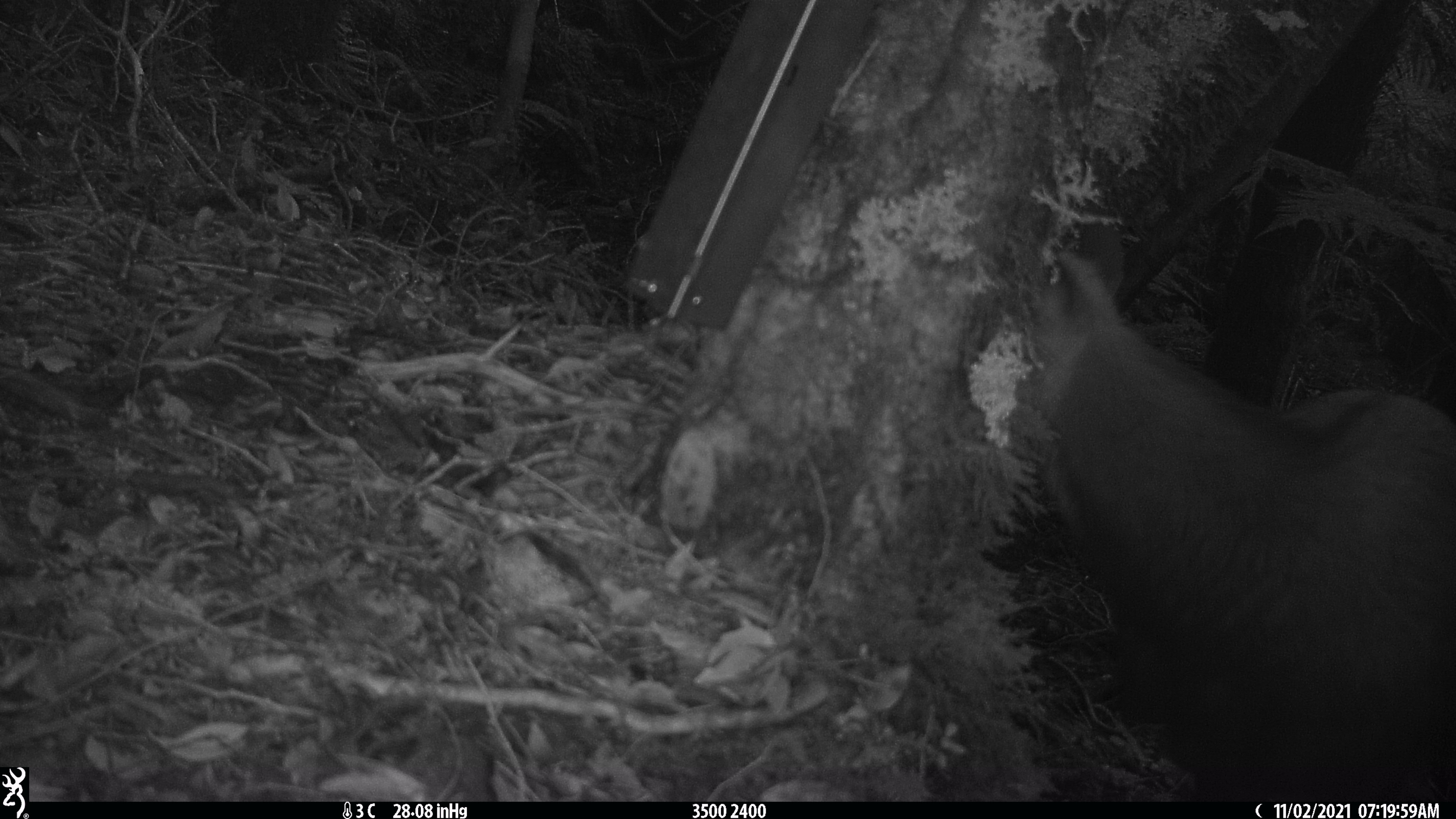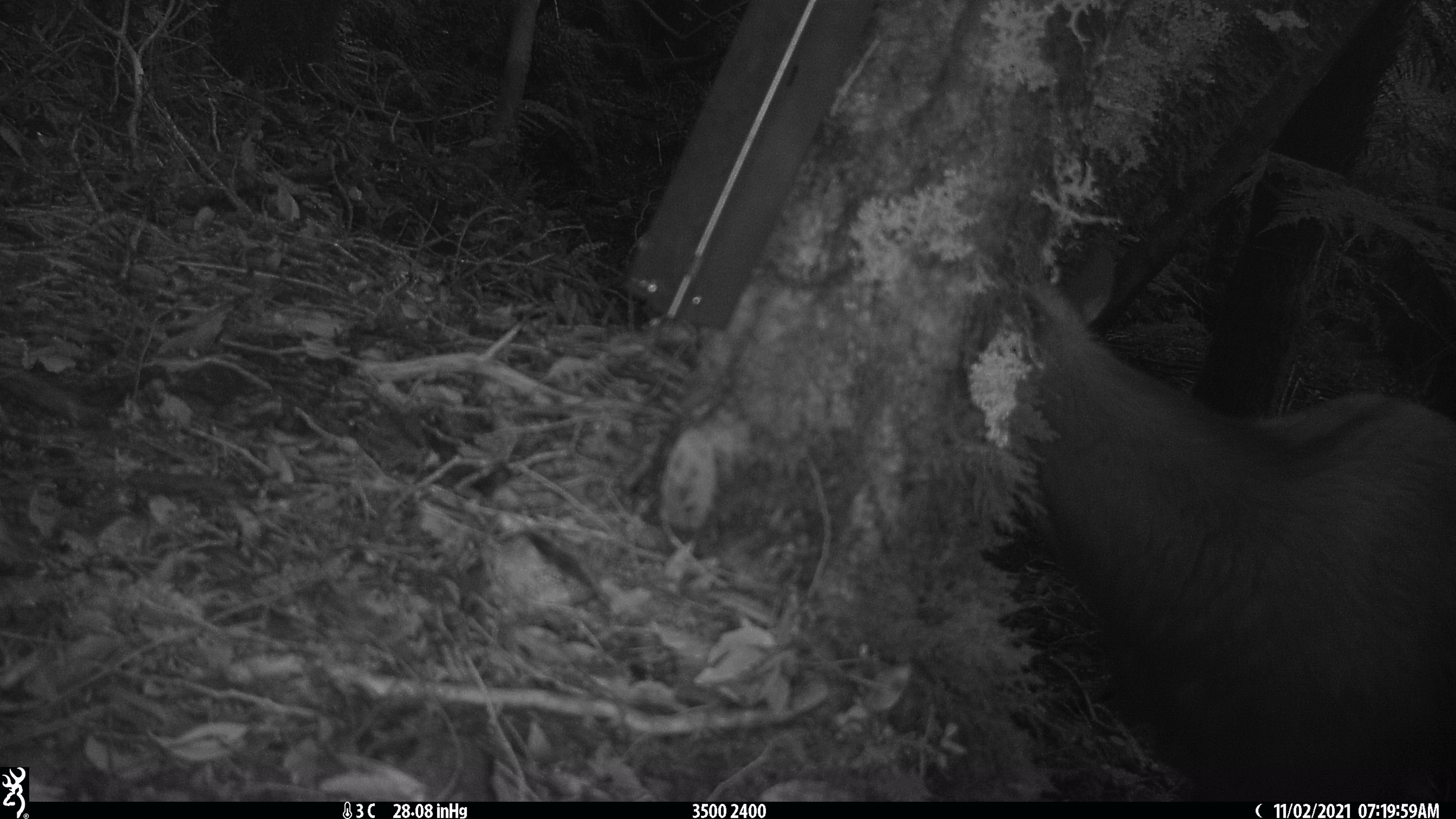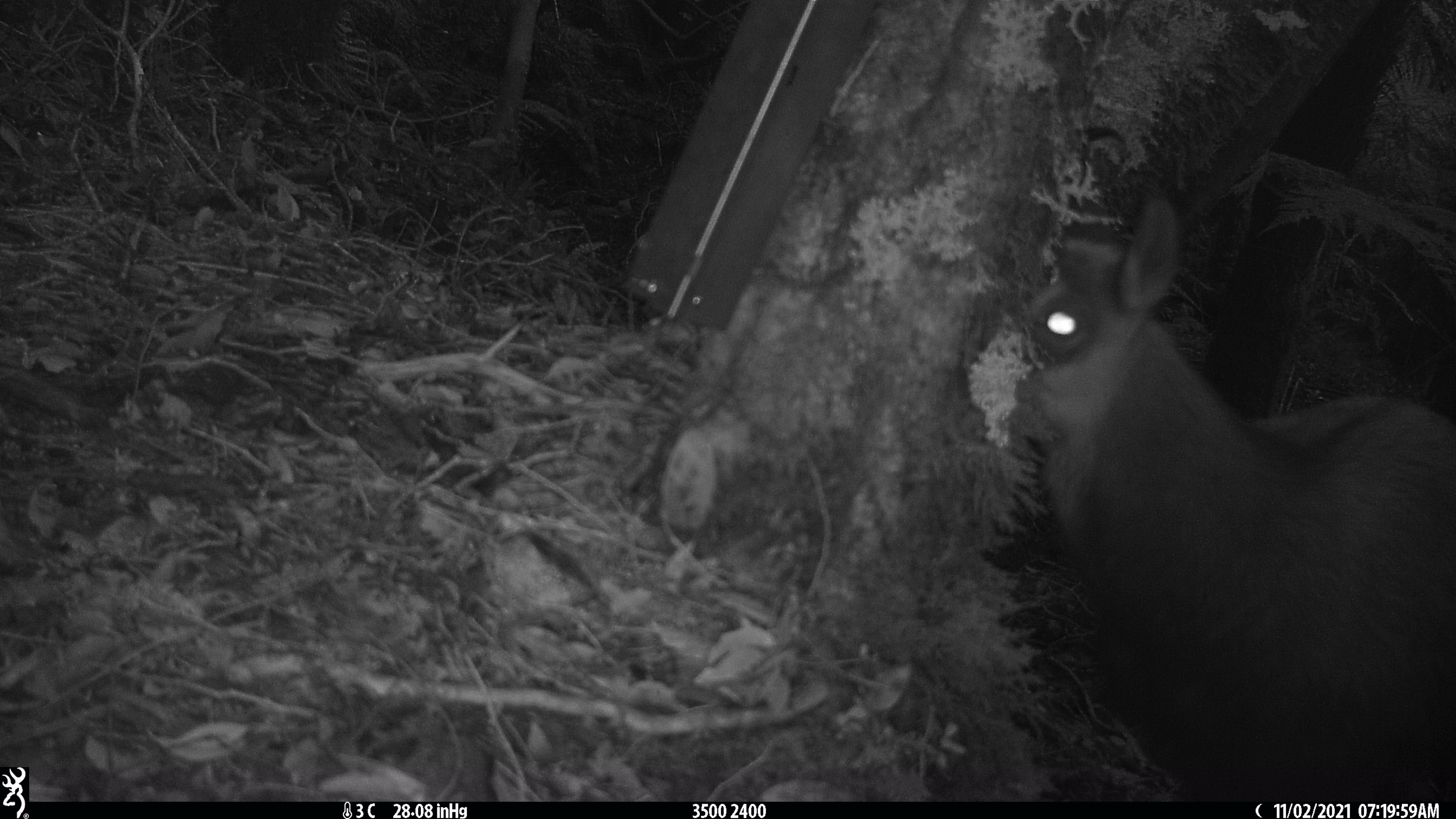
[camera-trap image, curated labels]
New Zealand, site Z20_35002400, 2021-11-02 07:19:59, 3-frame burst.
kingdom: Animalia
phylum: Chordata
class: Mammalia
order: Artiodactyla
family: Bovidae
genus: Rupicapra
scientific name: Rupicapra rupicapra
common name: alpine chamois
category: chamois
Chamois (alpine chamois) (Rupicapra rupicapra).